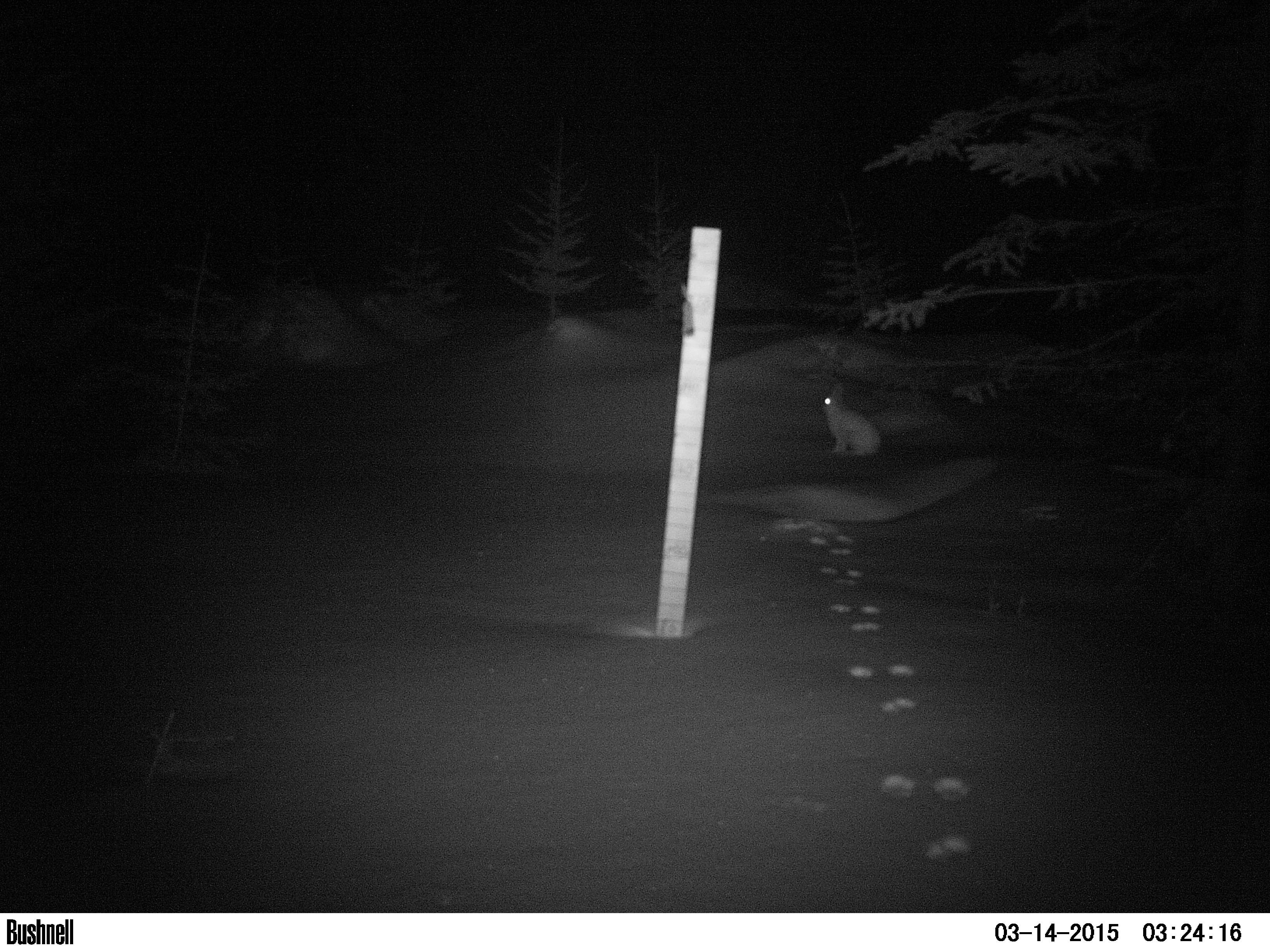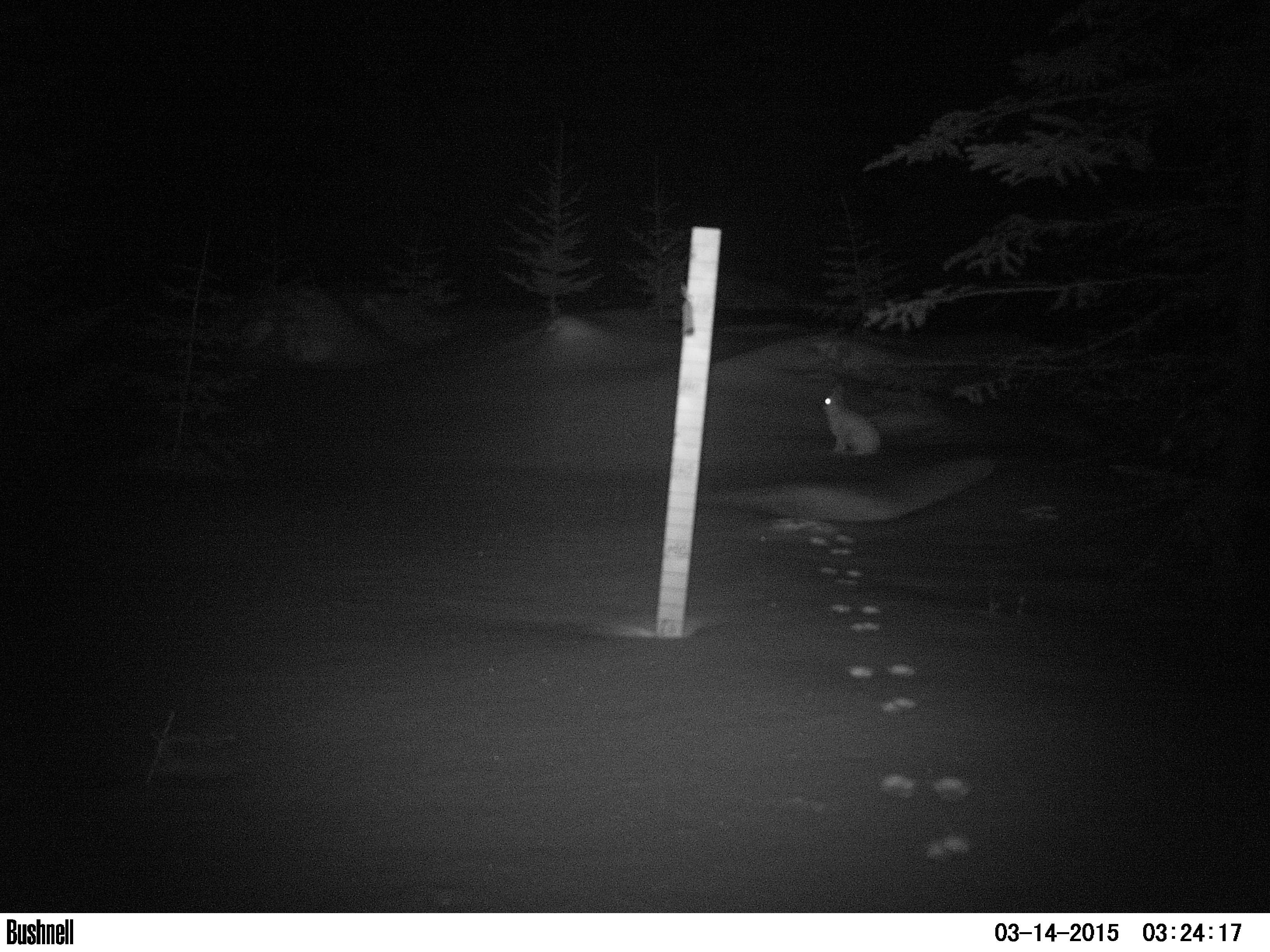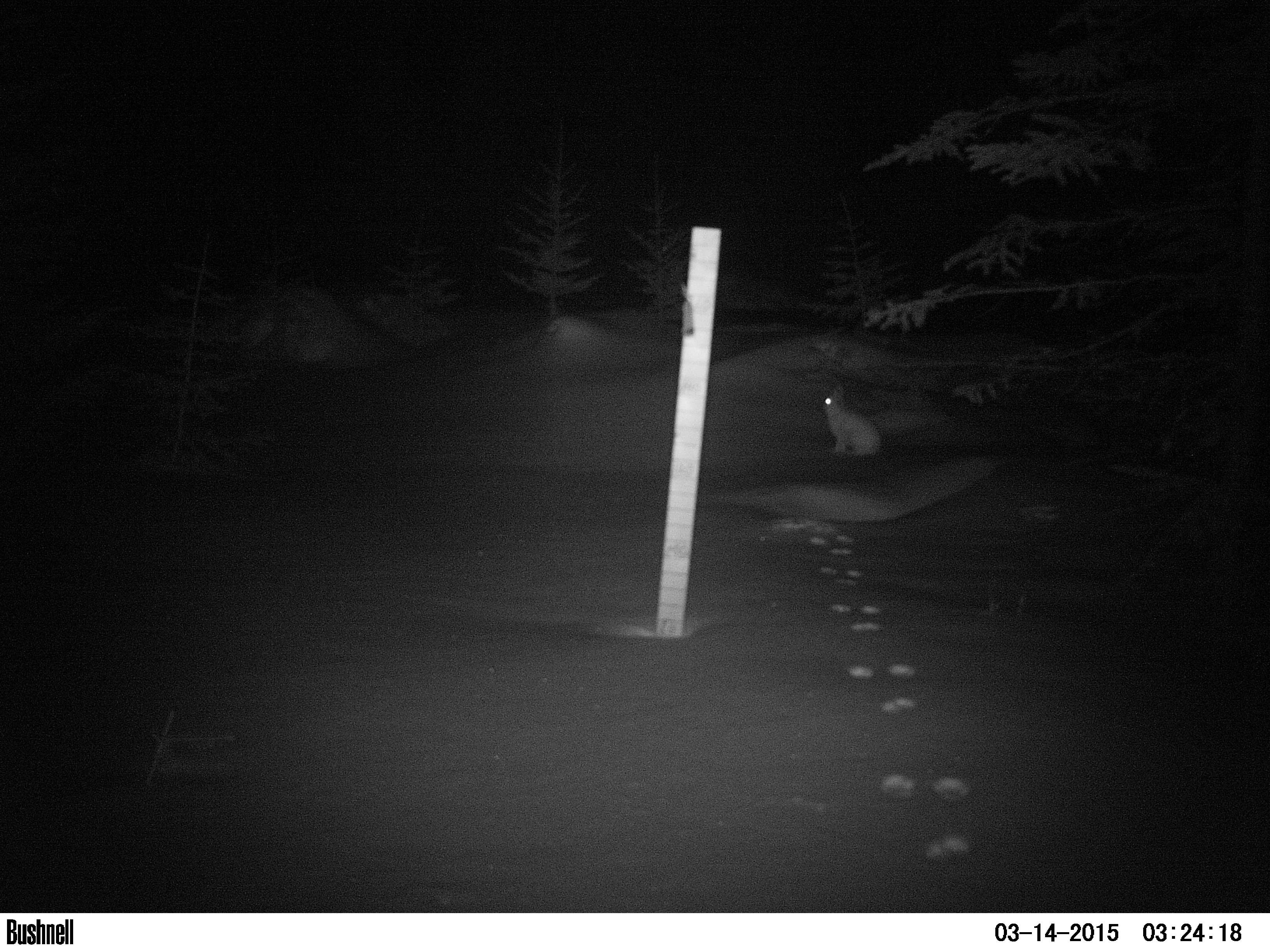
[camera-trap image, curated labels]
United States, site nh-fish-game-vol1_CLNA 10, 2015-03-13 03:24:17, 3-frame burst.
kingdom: Animalia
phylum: Chordata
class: Mammalia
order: Lagomorpha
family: Leporidae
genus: Lepus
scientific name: Lepus americanus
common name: snowshoe hare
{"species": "snowshoe hare (Lepus americanus)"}